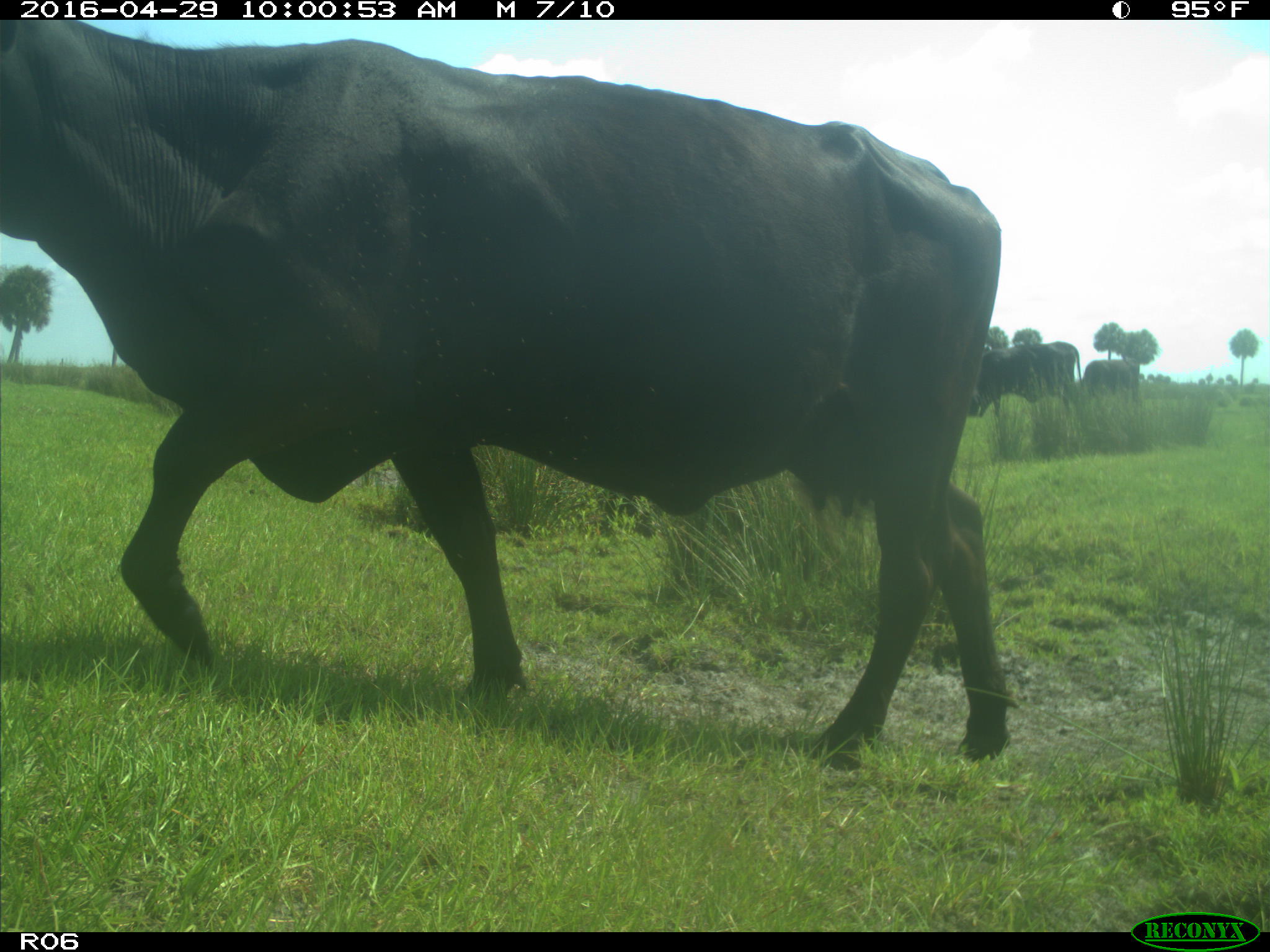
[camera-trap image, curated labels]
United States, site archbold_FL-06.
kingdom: Animalia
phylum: Chordata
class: Mammalia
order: Artiodactyla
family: Bovidae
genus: Bos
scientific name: Bos taurus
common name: domestic cow